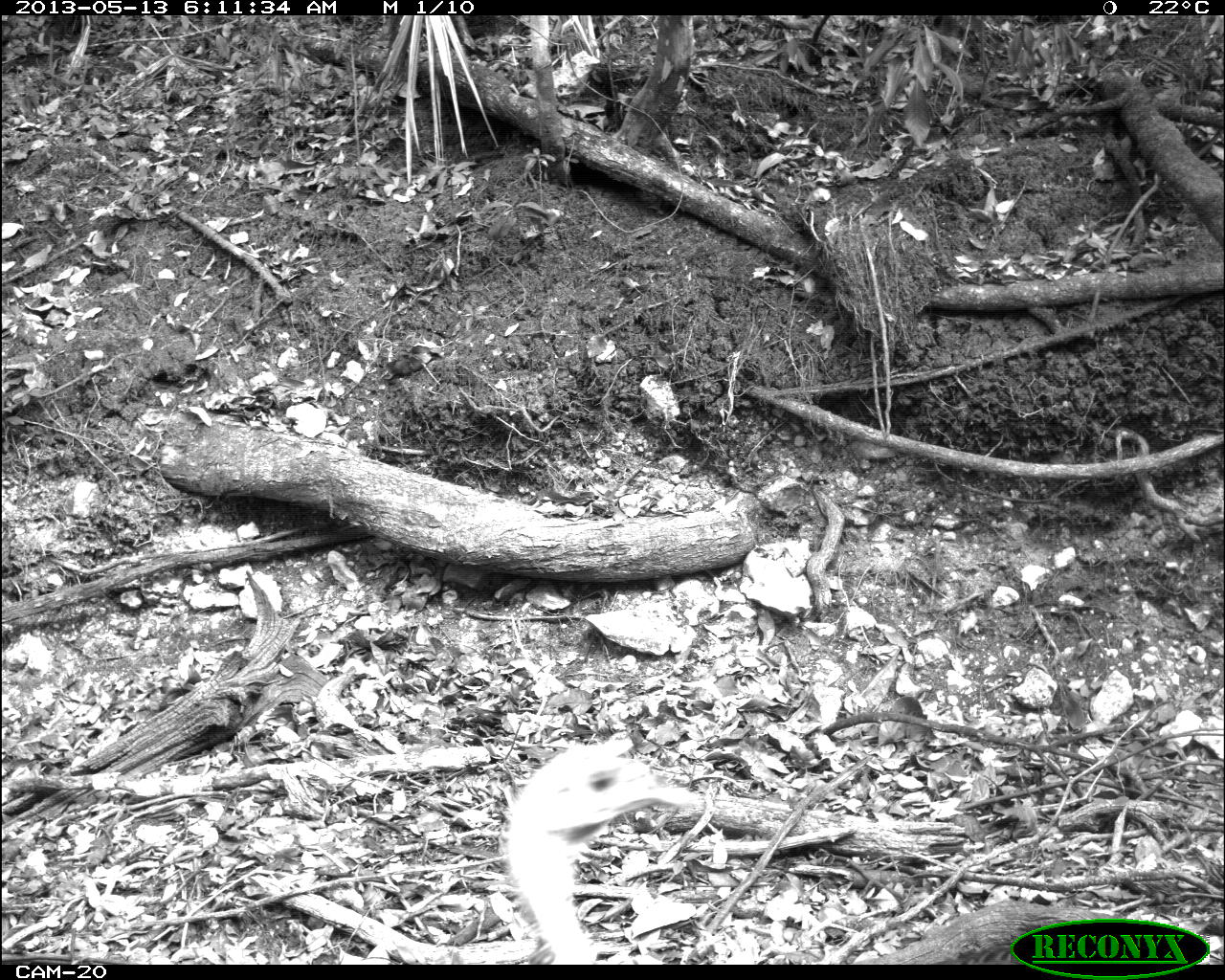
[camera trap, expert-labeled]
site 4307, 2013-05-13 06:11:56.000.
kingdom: Animalia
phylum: Chordata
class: Aves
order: Galliformes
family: Phasianidae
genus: Meleagris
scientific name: Meleagris ocellata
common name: ocellated turkey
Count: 3.